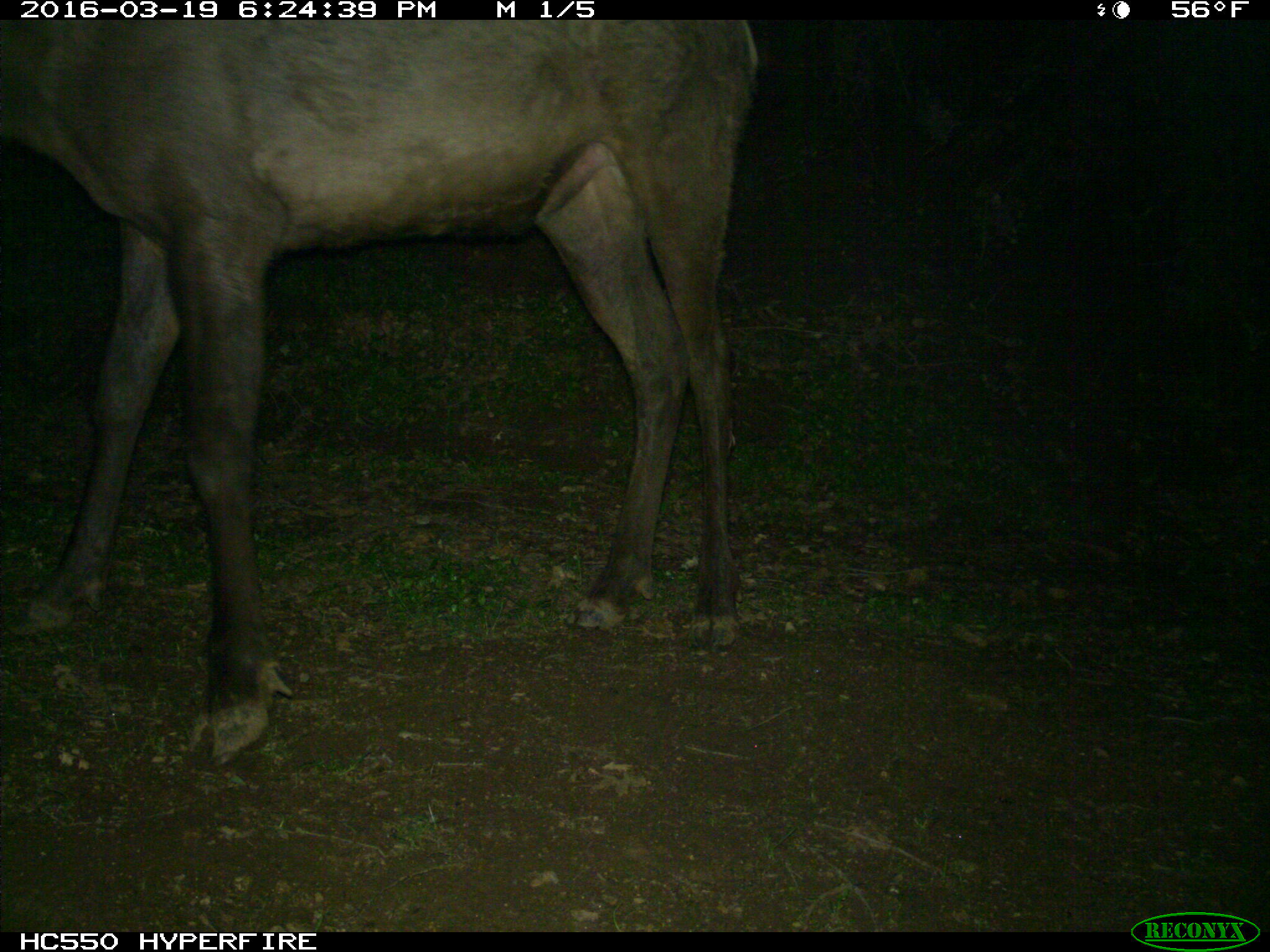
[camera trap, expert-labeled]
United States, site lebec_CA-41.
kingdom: Animalia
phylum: Chordata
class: Mammalia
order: Artiodactyla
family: Cervidae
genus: Cervus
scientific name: Cervus canadensis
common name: elk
Cervus canadensis (elk).